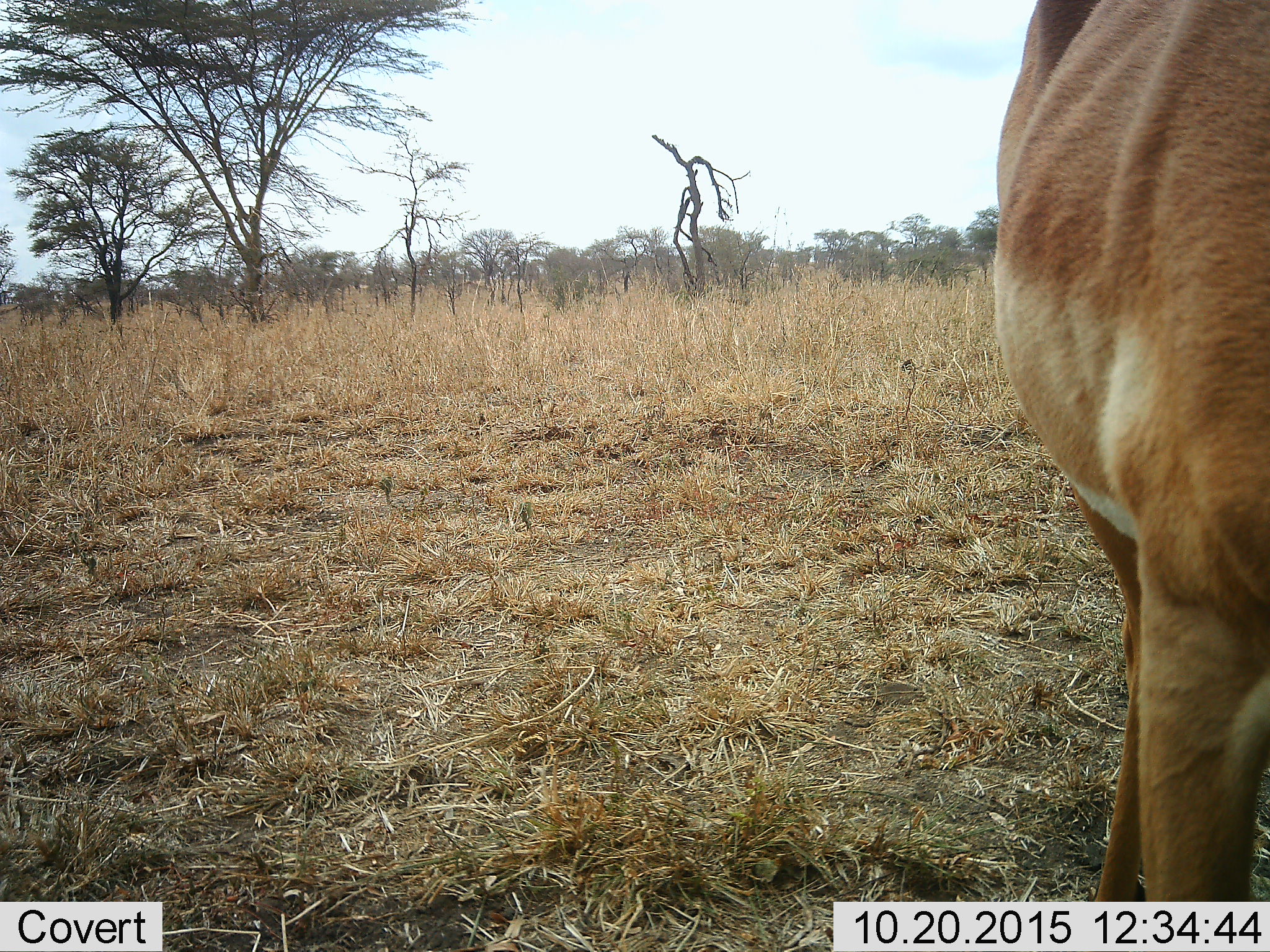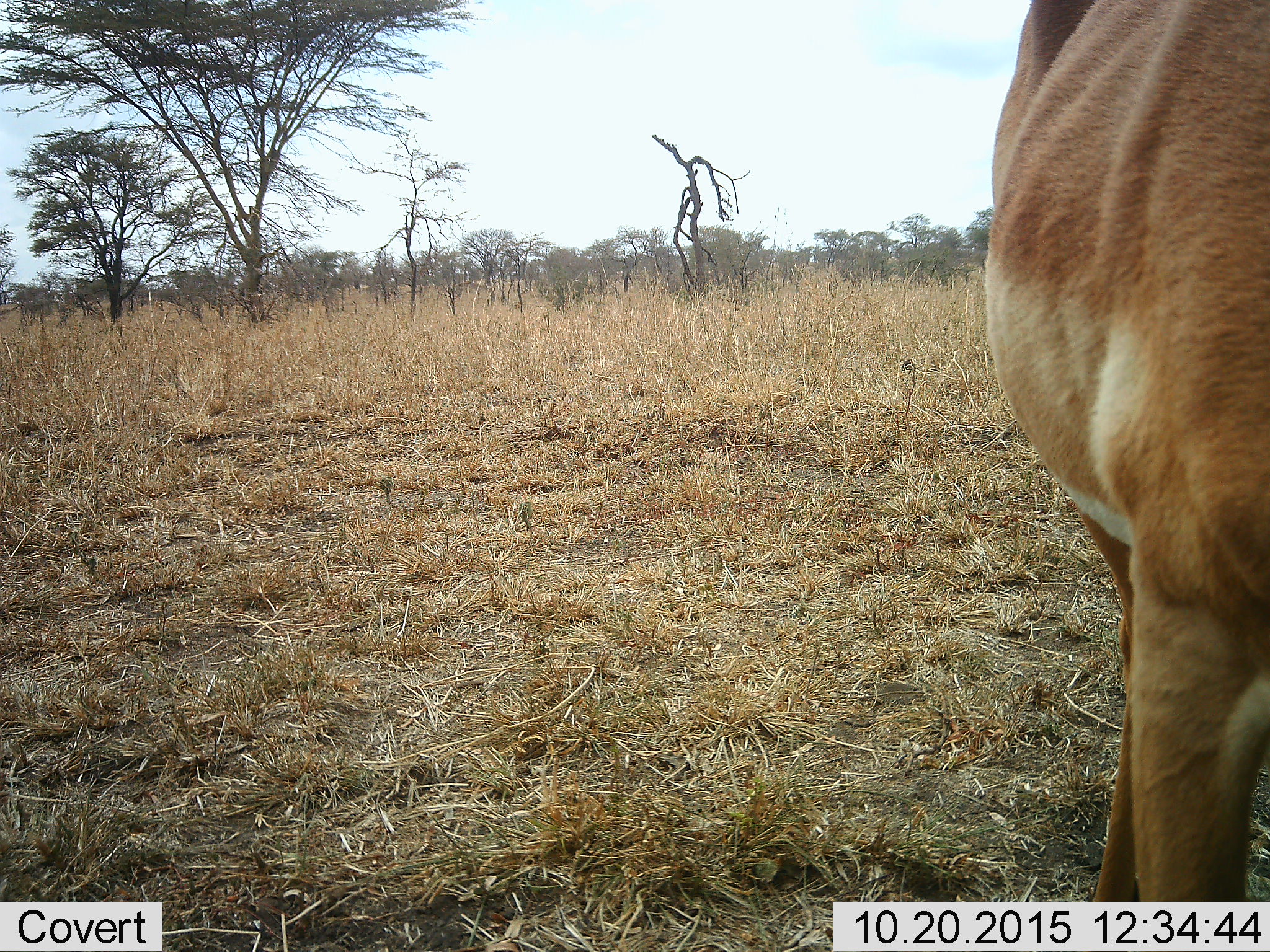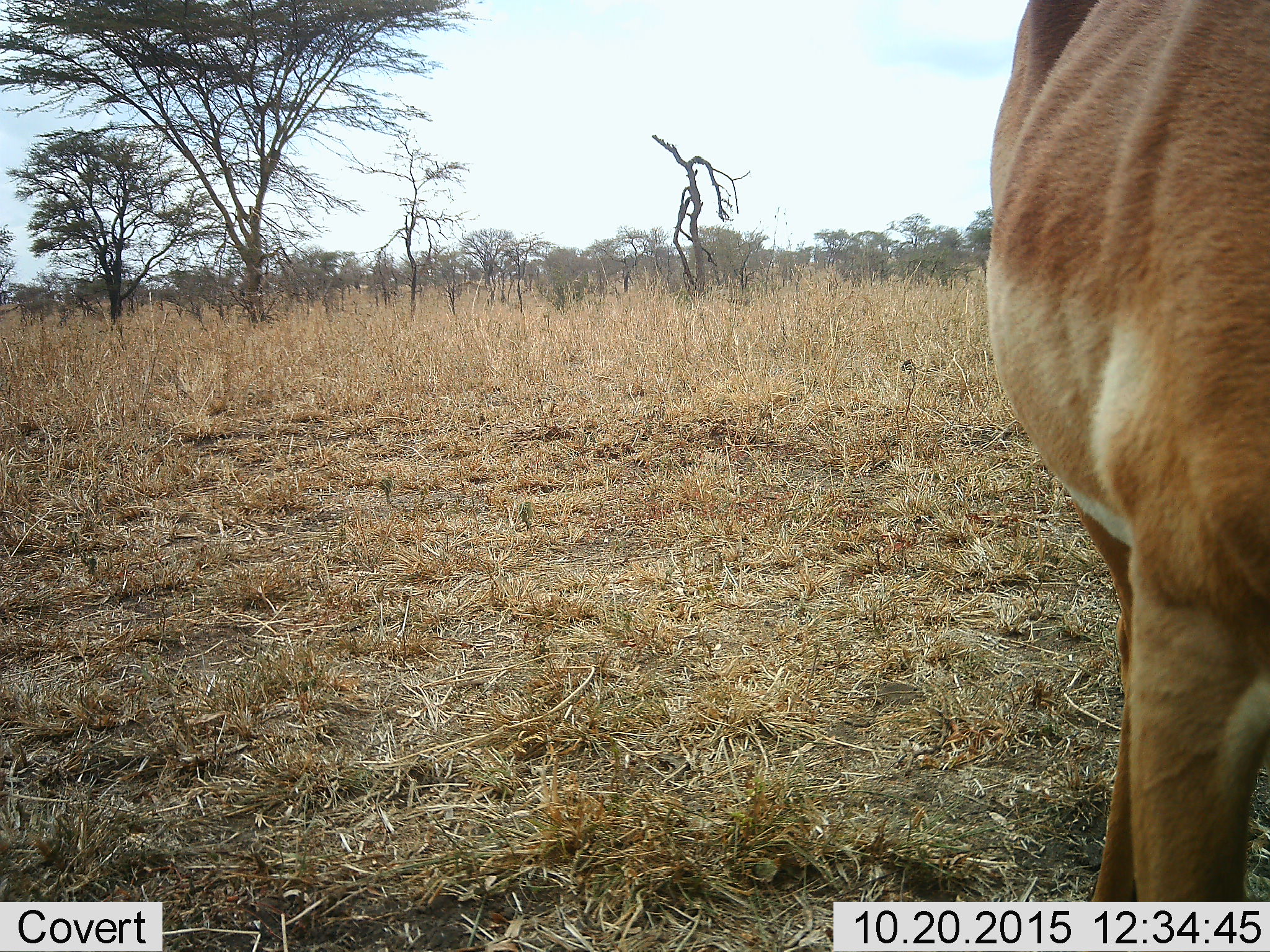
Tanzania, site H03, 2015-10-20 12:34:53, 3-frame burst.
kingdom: Animalia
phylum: Chordata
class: Mammalia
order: Artiodactyla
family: Bovidae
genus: Aepyceros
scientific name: Aepyceros melampus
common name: impala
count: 1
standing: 100%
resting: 0%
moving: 0%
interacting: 0%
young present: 0%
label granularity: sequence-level